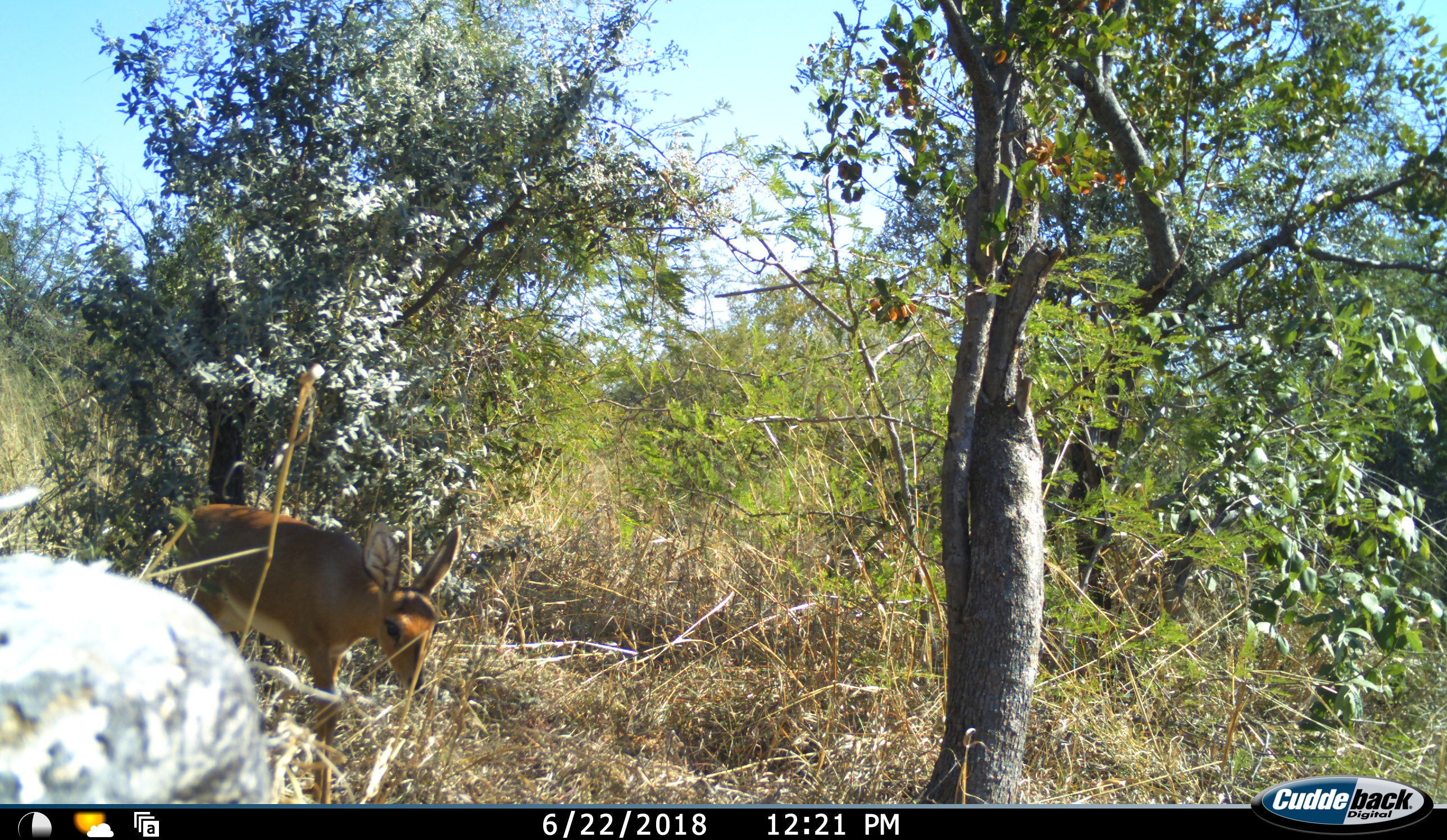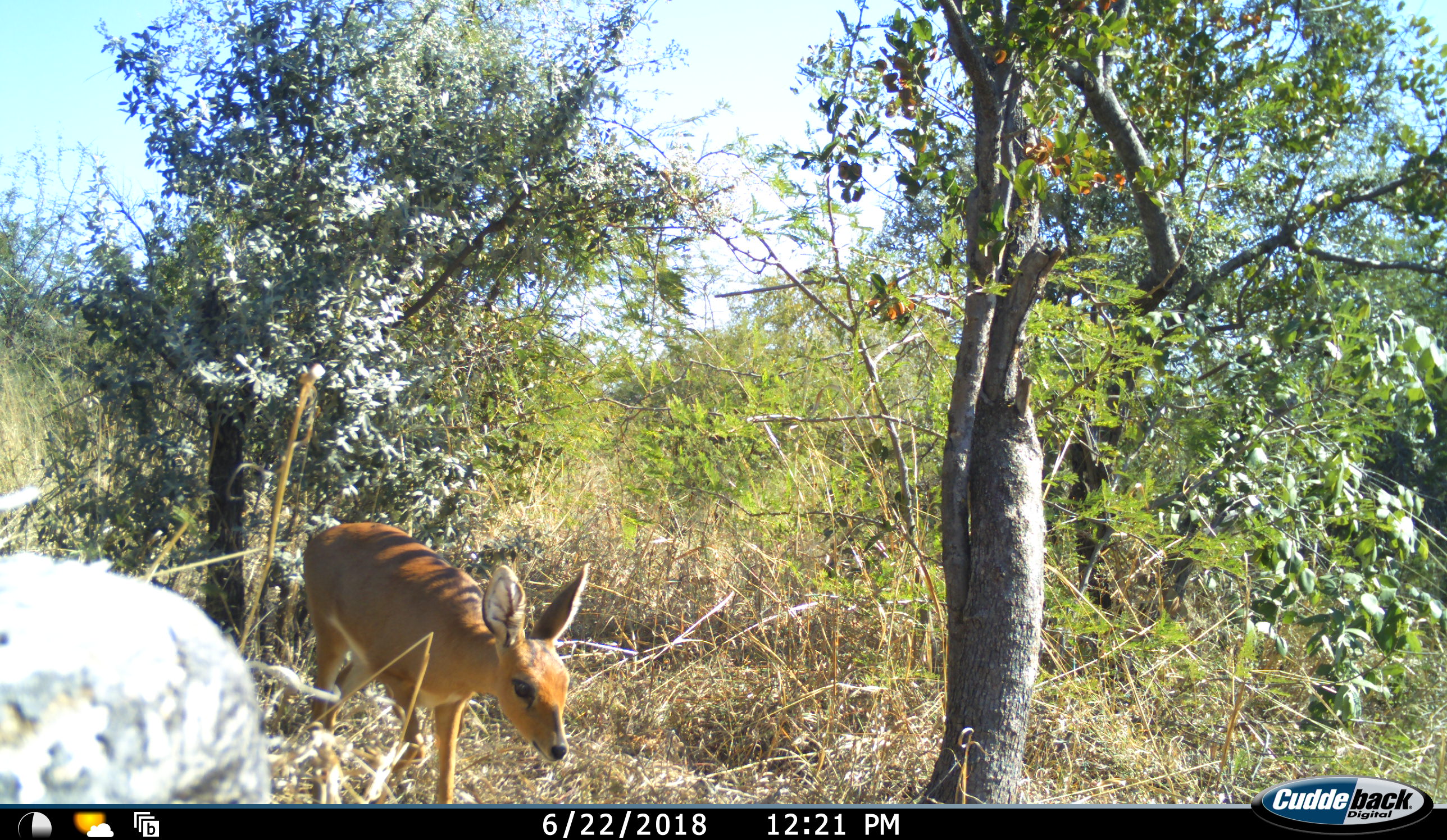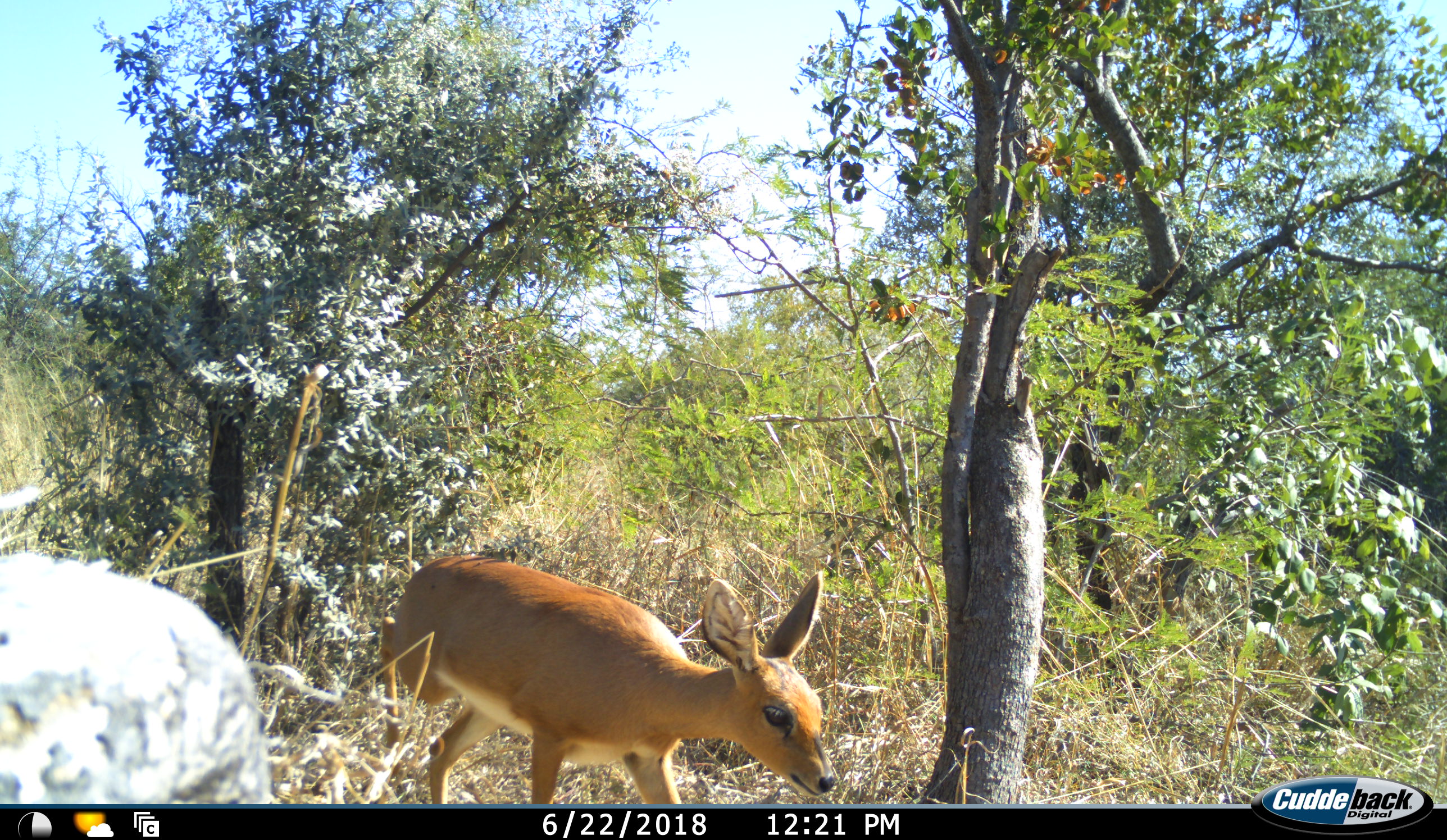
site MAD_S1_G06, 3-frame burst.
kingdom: Animalia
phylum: Chordata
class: Mammalia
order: Artiodactyla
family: Bovidae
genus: Raphicerus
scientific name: Raphicerus campestris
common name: steenbok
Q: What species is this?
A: Steenbok (Raphicerus campestris).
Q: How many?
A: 1.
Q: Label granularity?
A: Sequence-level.